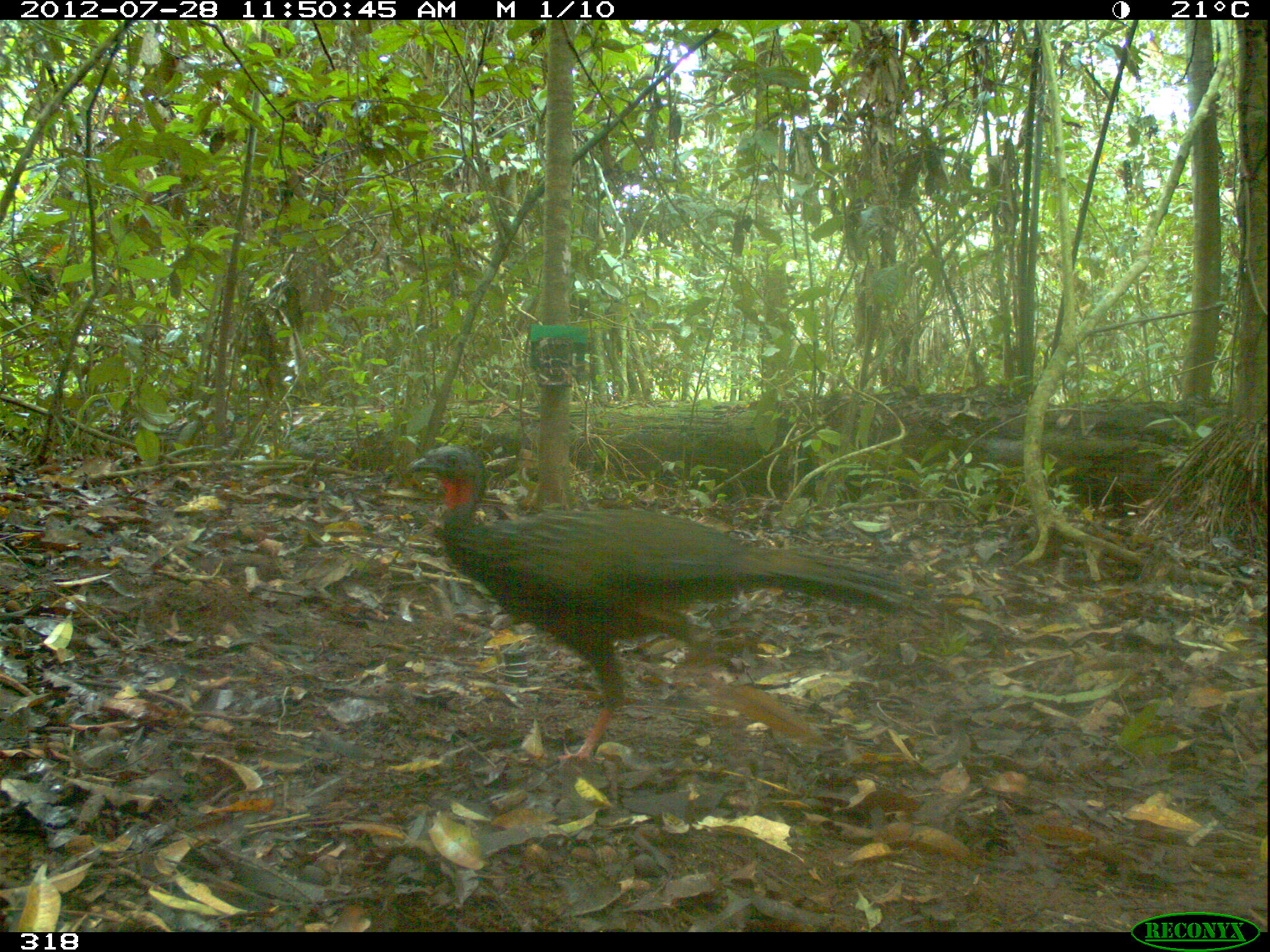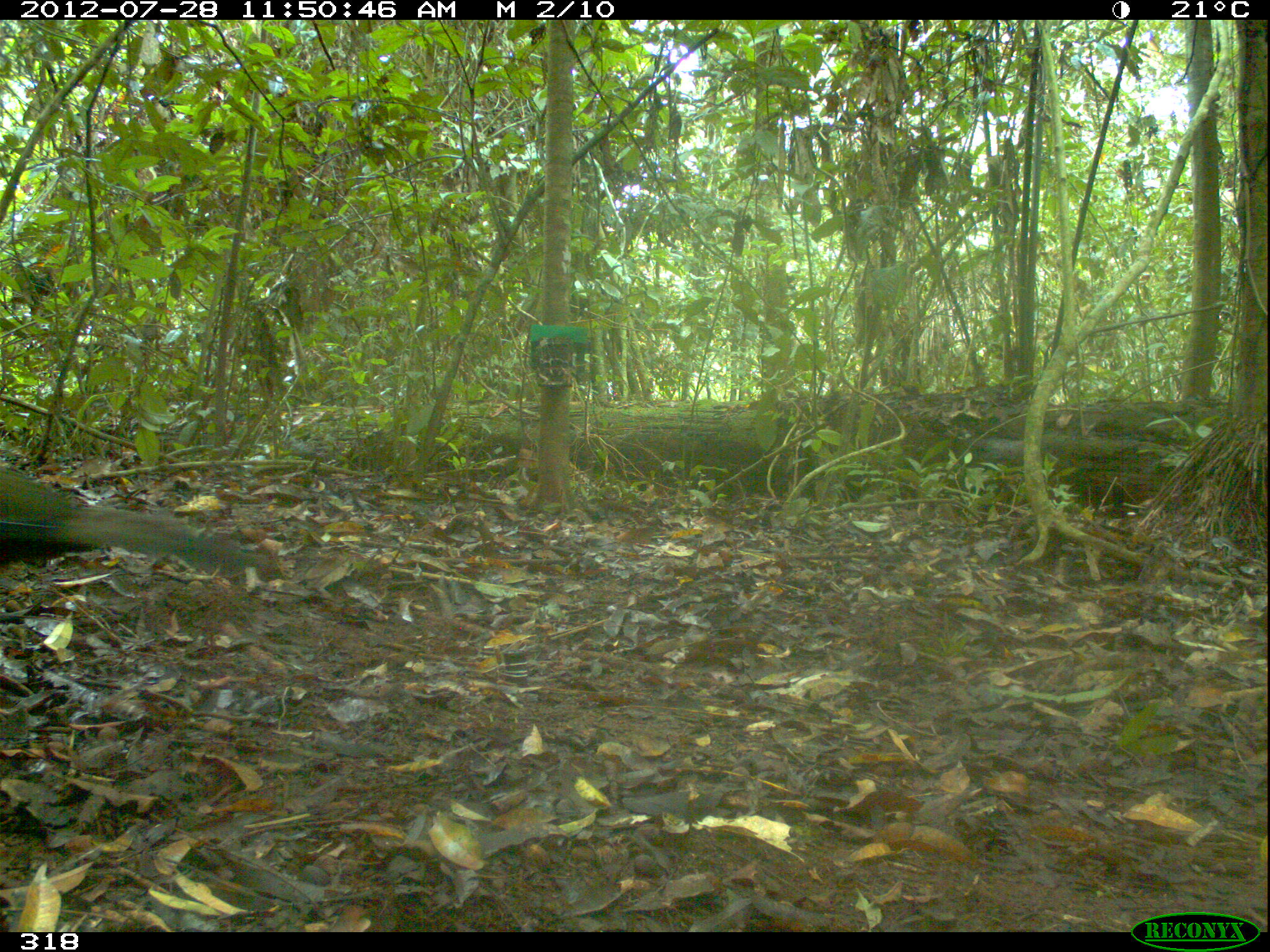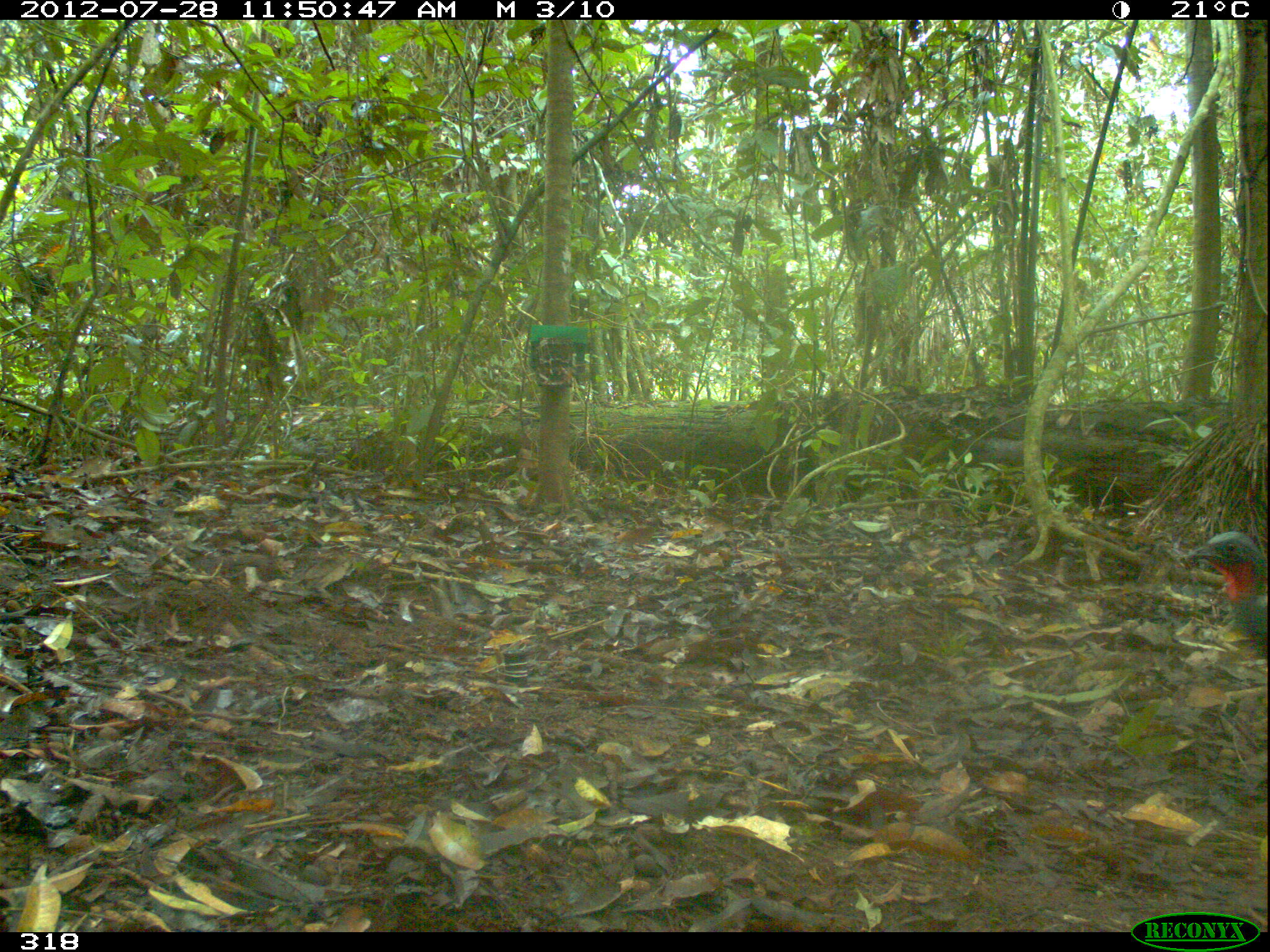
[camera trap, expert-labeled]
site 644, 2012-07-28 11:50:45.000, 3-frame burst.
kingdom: Animalia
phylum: Chordata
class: Aves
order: Galliformes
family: Cracidae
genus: Penelope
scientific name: Penelope jacquacu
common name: spix's guan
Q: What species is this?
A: Penelope jacquacu (spix's guan).